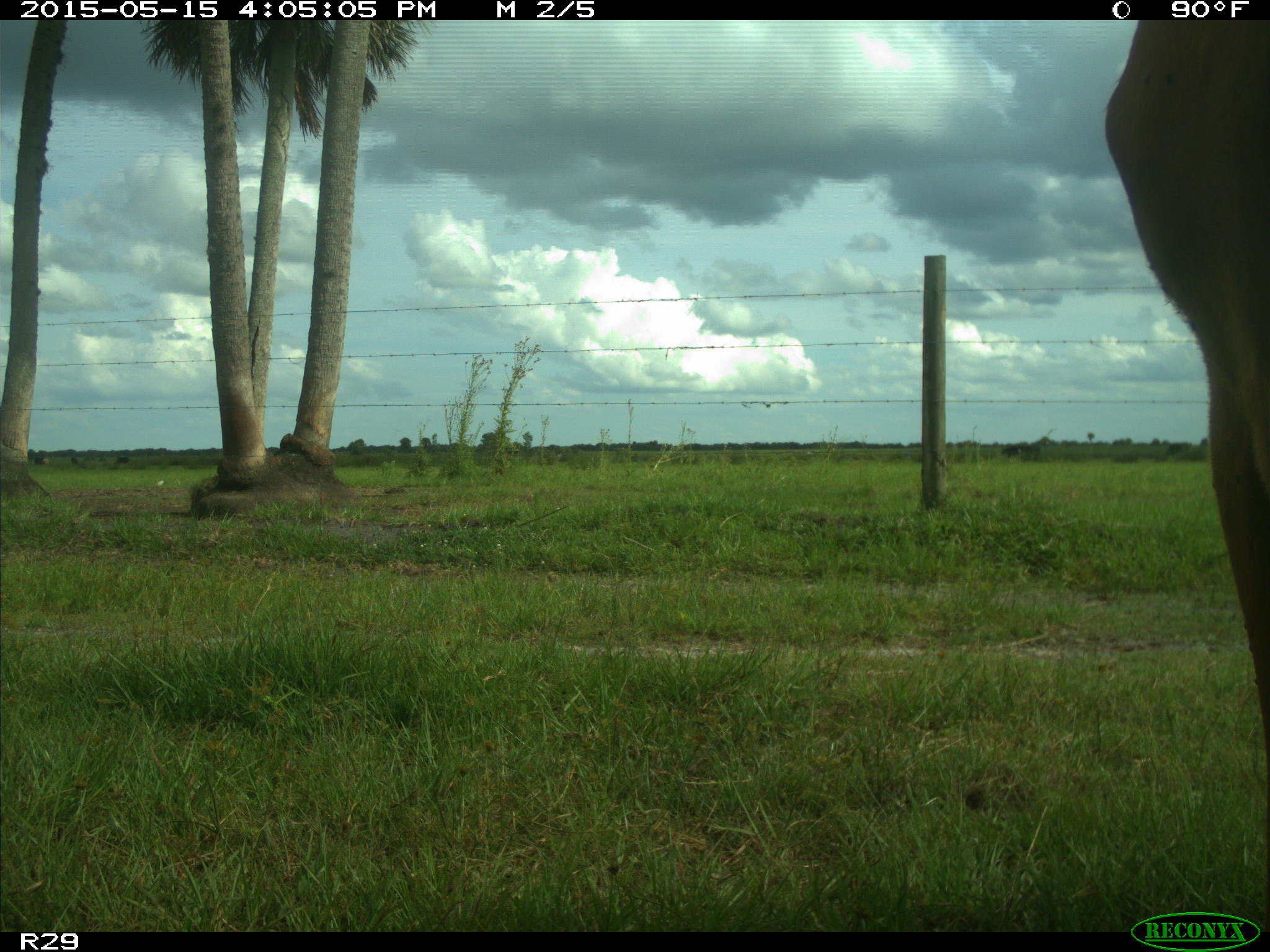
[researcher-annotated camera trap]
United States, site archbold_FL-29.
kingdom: Animalia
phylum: Chordata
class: Mammalia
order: Artiodactyla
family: Bovidae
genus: Bos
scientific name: Bos taurus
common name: domestic cow